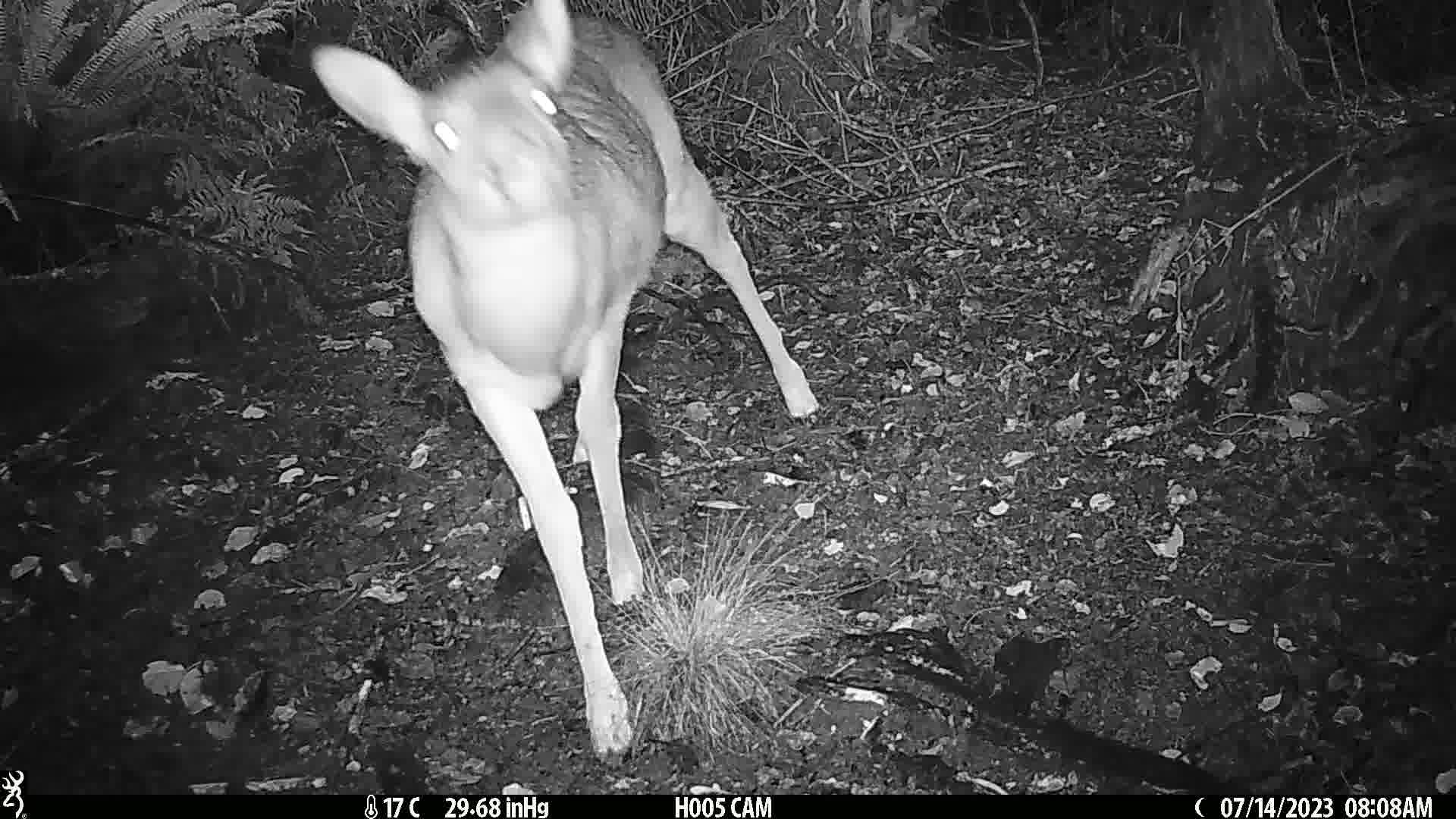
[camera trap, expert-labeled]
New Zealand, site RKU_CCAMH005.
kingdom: Animalia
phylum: Chordata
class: Mammalia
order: Artiodactyla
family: Cervidae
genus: Odocoileus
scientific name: Odocoileus virginianus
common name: white-tailed deer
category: white tailed deer